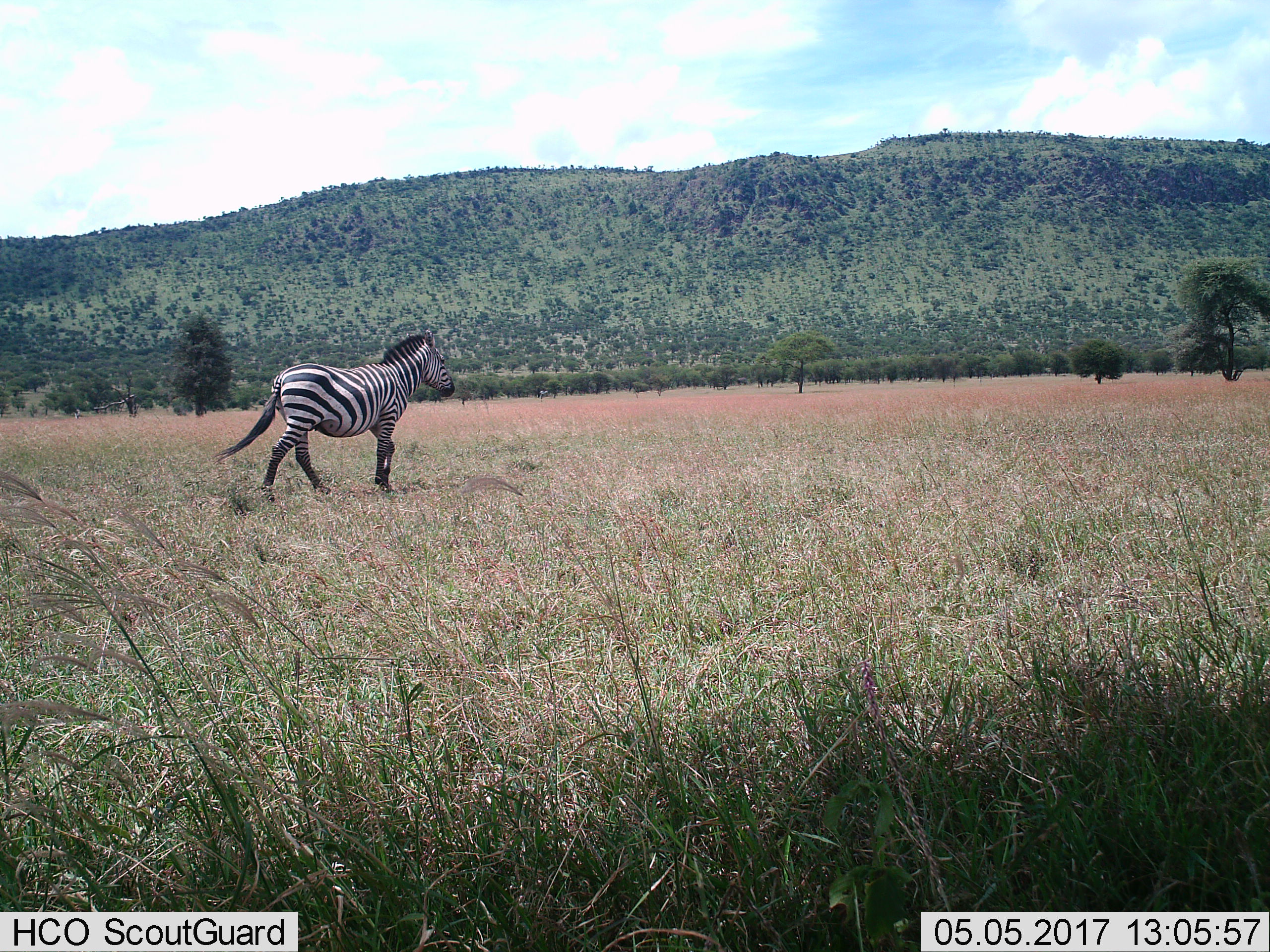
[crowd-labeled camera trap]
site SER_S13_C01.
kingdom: Animalia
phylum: Chordata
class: Mammalia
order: Perissodactyla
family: Equidae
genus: Equus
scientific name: Equus quagga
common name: plains zebra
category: zebraplains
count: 1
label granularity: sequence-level